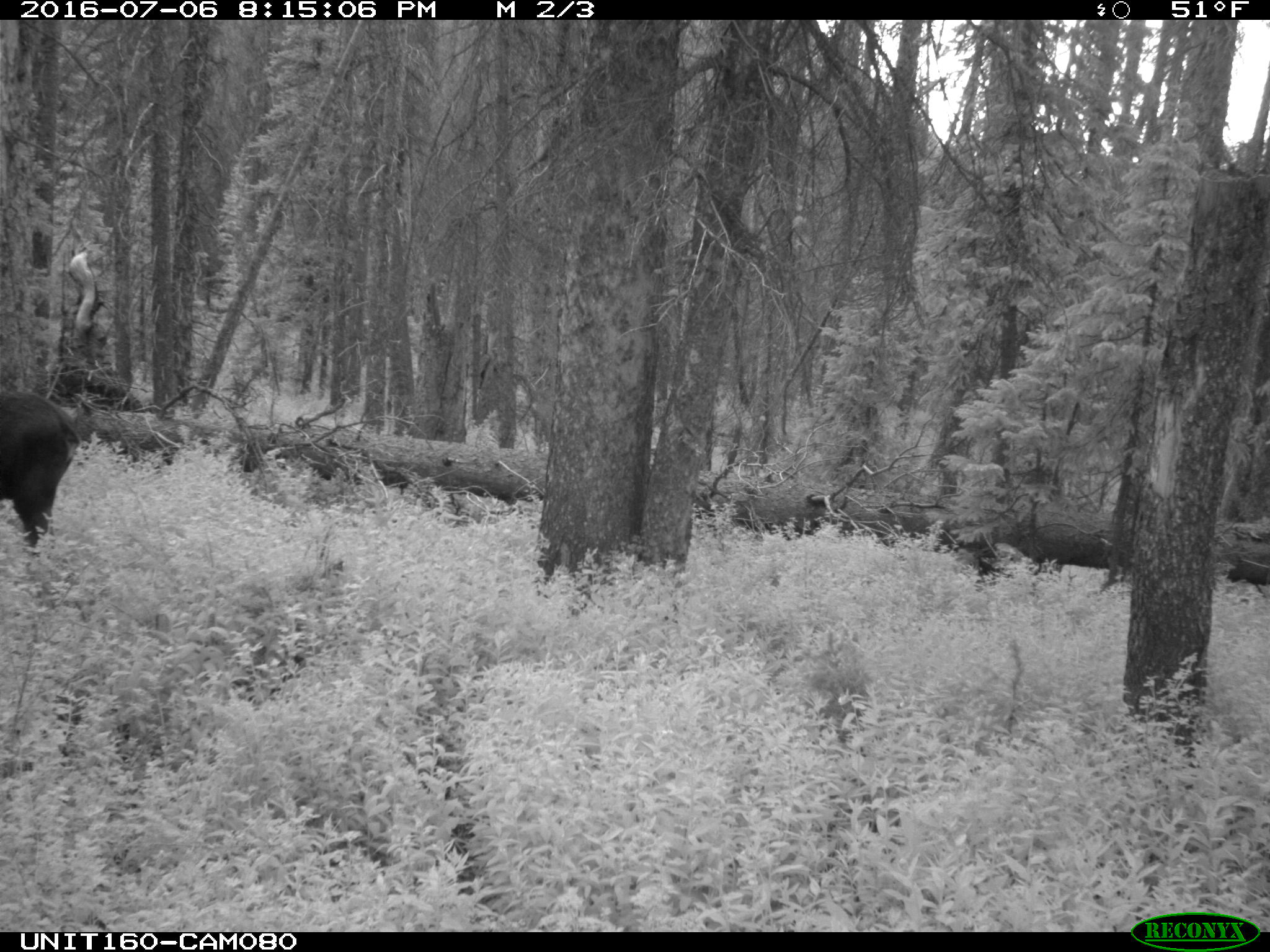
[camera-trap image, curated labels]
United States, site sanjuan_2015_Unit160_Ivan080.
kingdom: Animalia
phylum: Chordata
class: Mammalia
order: Artiodactyla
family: Cervidae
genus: Alces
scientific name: Alces alces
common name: moose